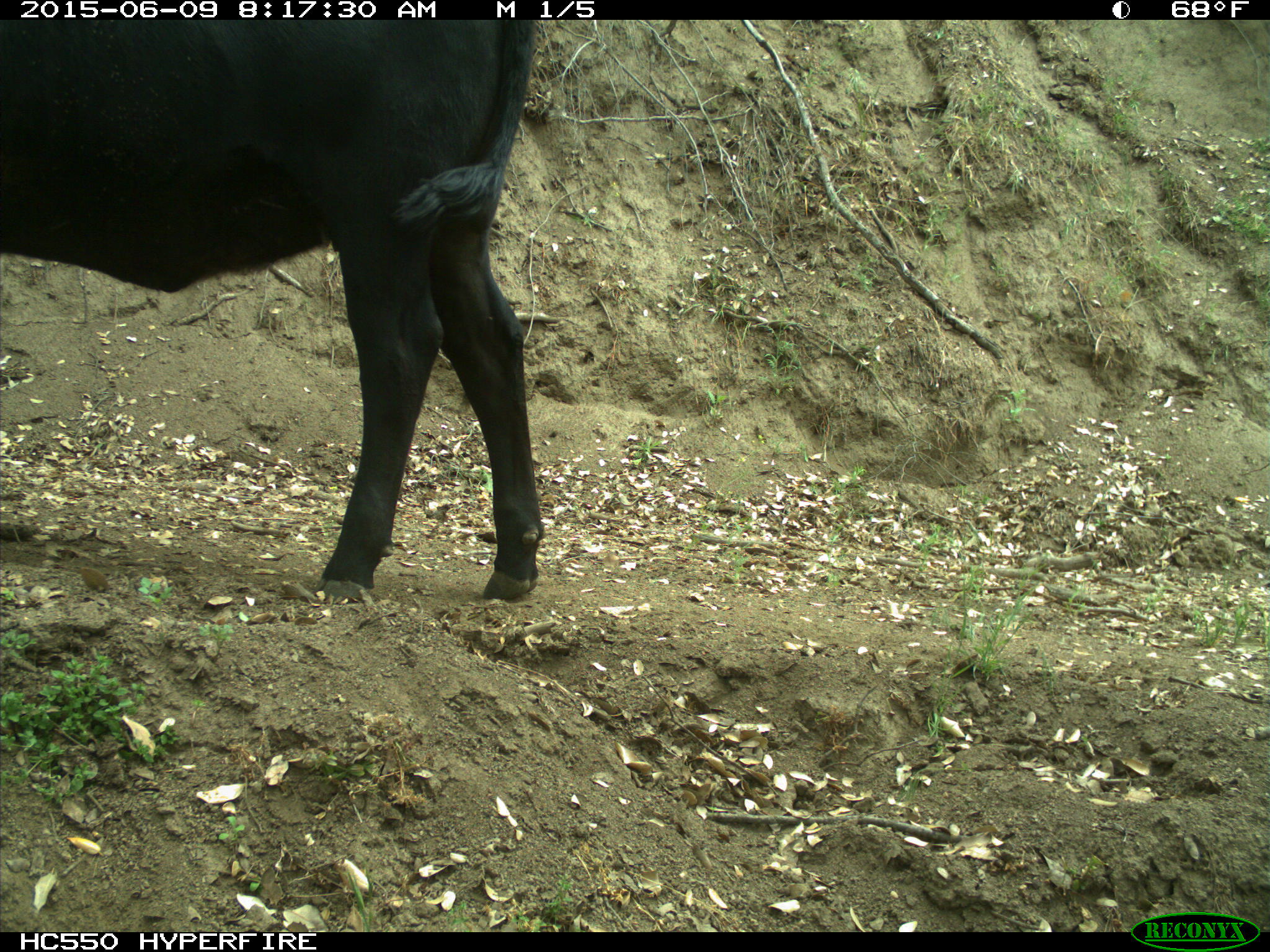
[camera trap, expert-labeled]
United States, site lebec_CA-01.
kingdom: Animalia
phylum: Chordata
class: Mammalia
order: Artiodactyla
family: Bovidae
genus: Bos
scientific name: Bos taurus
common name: domestic cow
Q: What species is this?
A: Bos taurus (domestic cow).